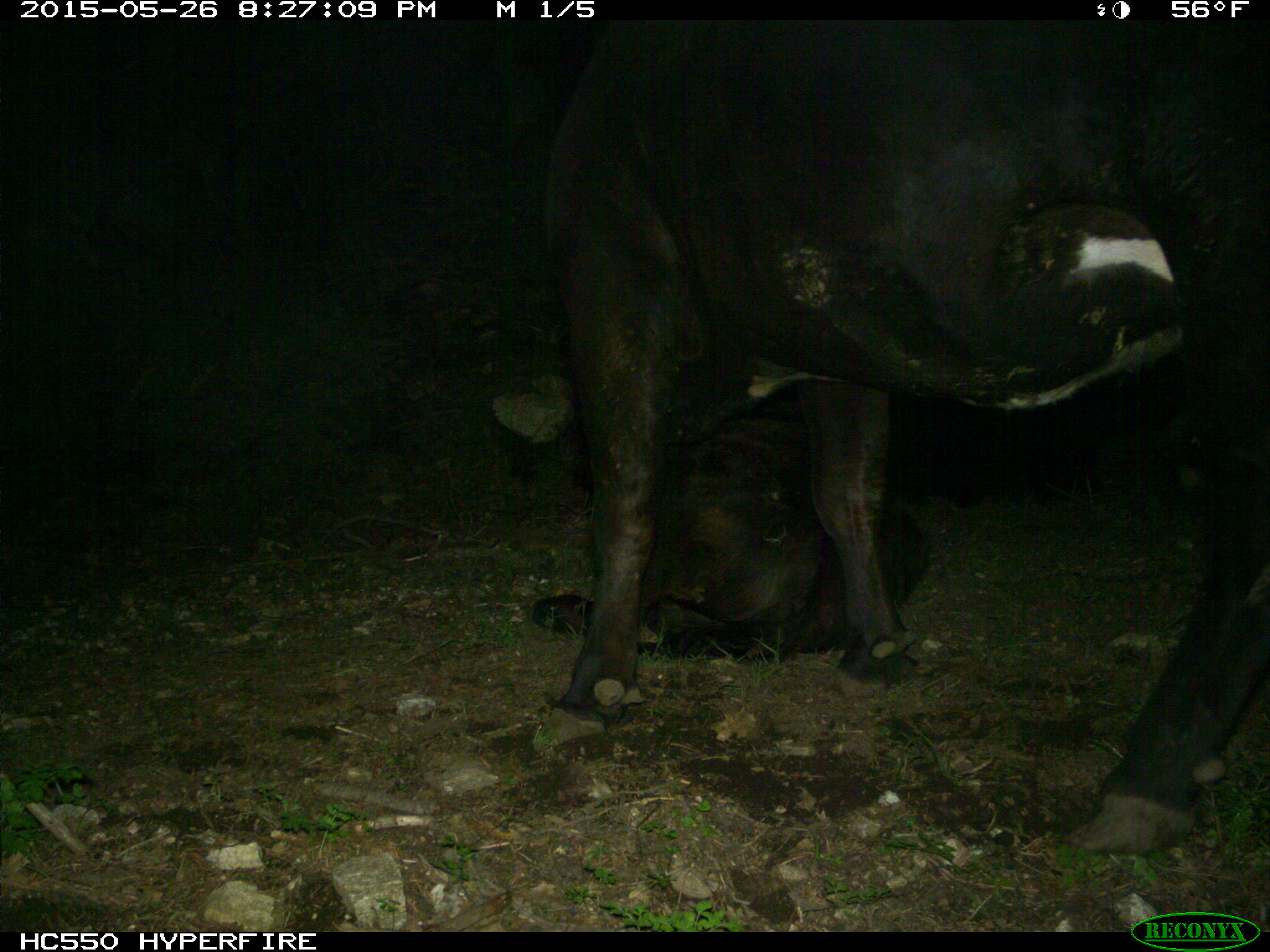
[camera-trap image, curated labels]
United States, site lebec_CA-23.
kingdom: Animalia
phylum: Chordata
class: Mammalia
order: Artiodactyla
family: Bovidae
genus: Bos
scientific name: Bos taurus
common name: domestic cow